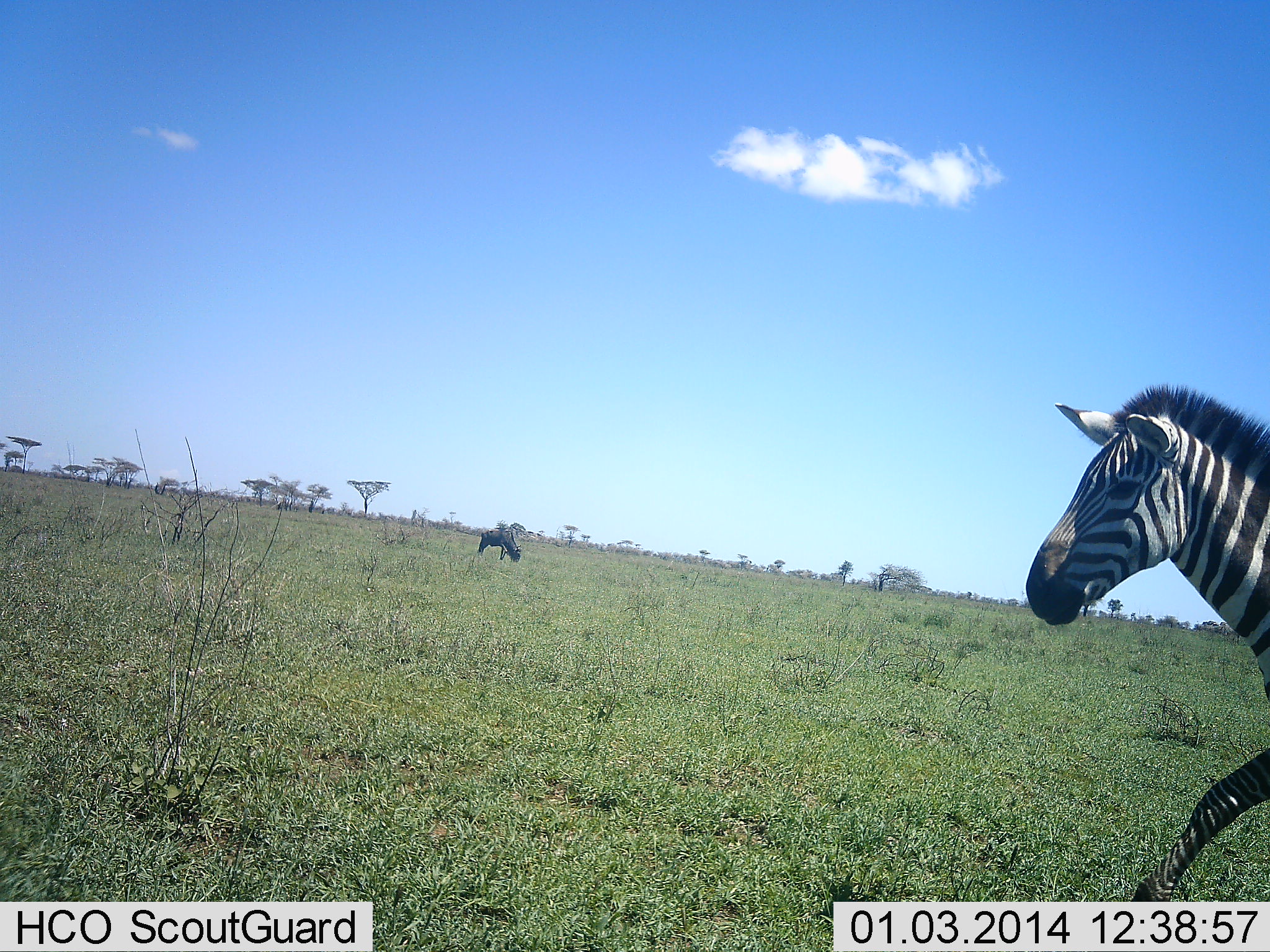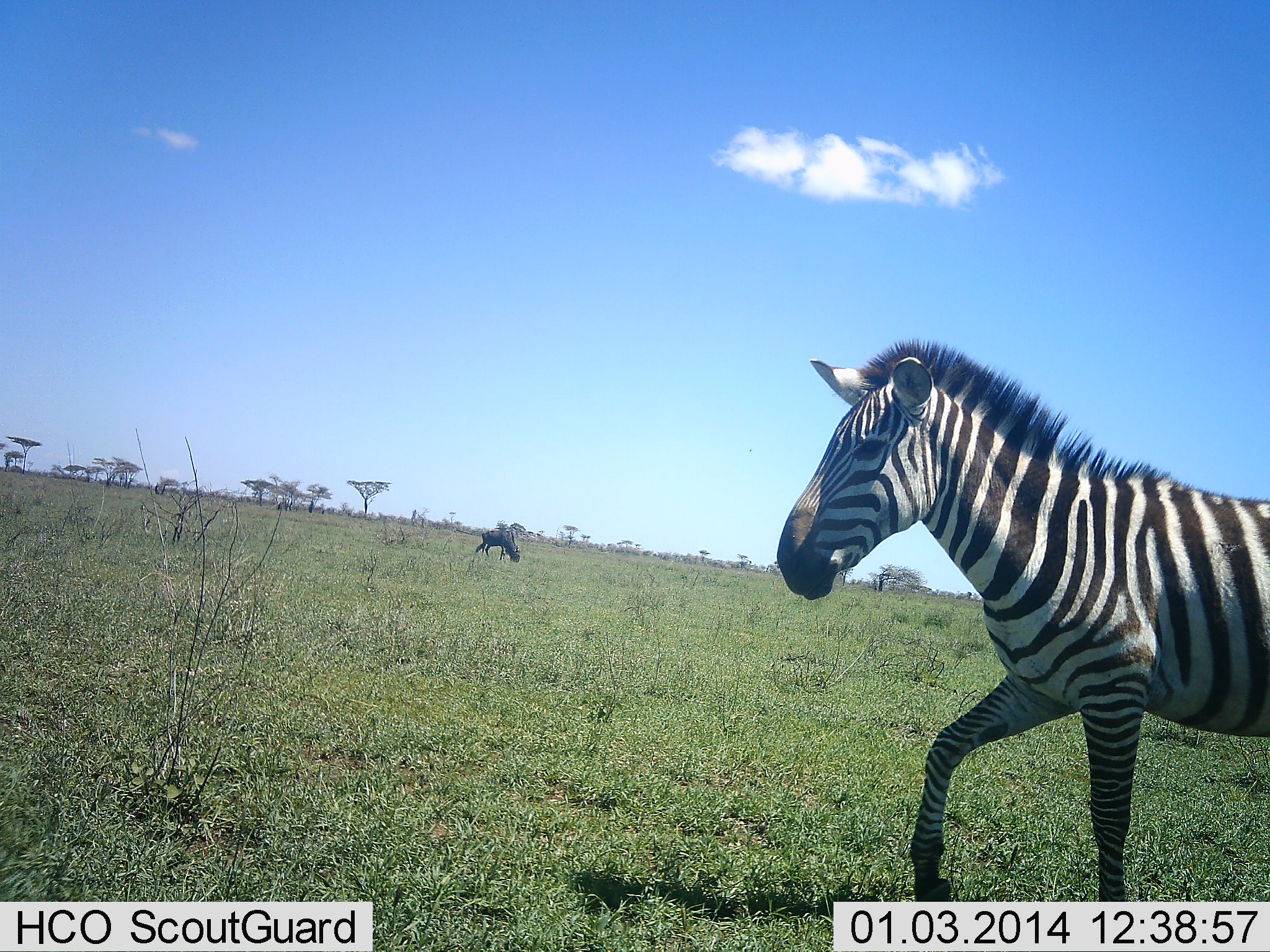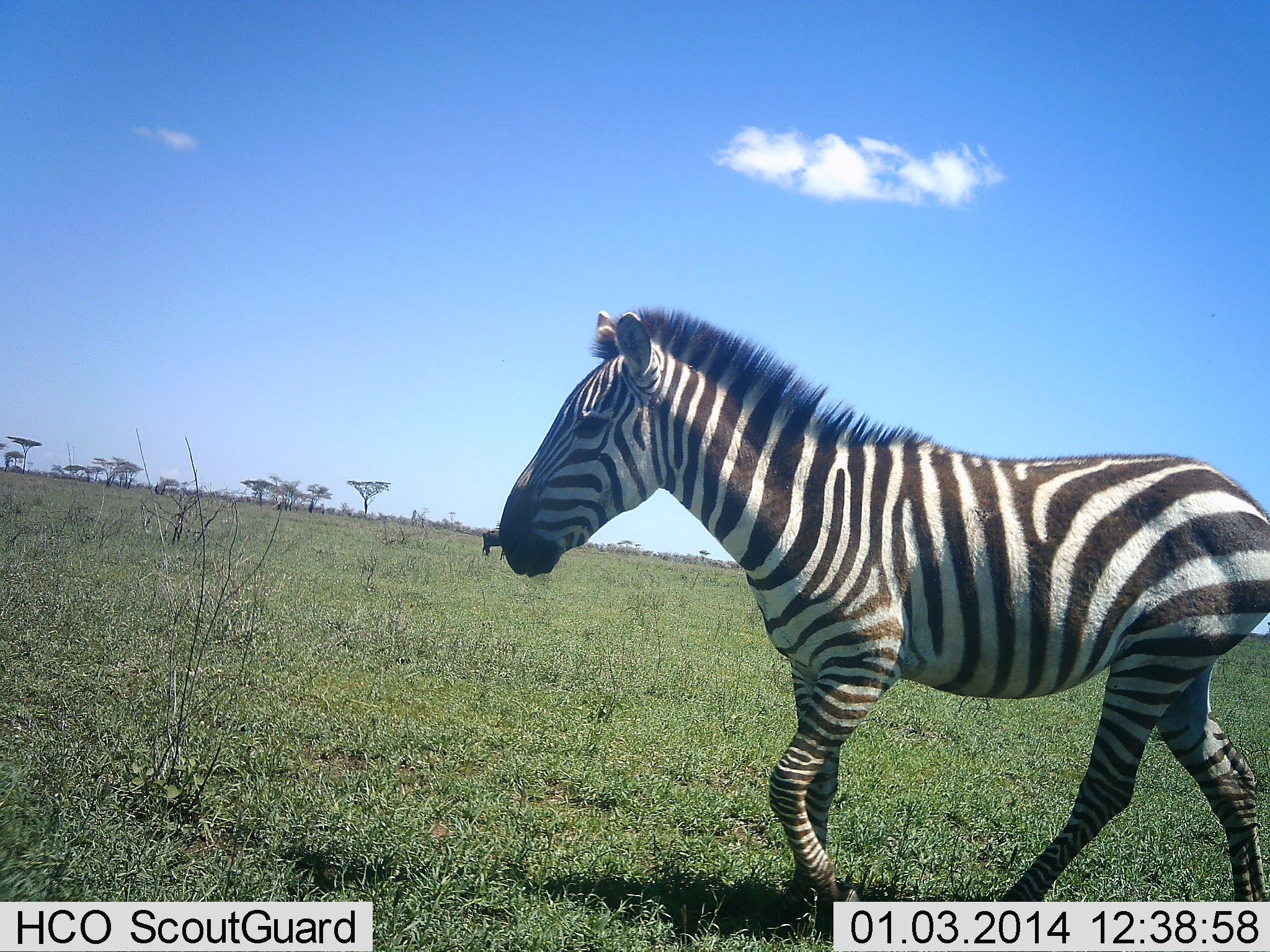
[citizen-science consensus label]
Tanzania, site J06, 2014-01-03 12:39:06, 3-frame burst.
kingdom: Animalia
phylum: Chordata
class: Mammalia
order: Artiodactyla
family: Bovidae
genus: Connochaetes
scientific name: Connochaetes taurinus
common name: blue wildebeest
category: wildebeest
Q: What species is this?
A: Wildebeest (blue wildebeest) (Connochaetes taurinus).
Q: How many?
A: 1.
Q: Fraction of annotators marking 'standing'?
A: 10%.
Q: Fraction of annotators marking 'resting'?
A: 0%.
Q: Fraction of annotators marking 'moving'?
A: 10%.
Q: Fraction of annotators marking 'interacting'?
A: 0%.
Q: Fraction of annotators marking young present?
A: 0%.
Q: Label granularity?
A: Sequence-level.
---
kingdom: Animalia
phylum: Chordata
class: Mammalia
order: Perissodactyla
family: Equidae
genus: Equus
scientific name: Equus quagga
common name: plains zebra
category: zebra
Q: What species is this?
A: Zebra (plains zebra) (Equus quagga).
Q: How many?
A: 1.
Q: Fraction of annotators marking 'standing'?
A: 0%.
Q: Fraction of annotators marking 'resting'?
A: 0%.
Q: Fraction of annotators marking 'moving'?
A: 100%.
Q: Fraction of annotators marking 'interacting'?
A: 0%.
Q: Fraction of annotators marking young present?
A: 0%.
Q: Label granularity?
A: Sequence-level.